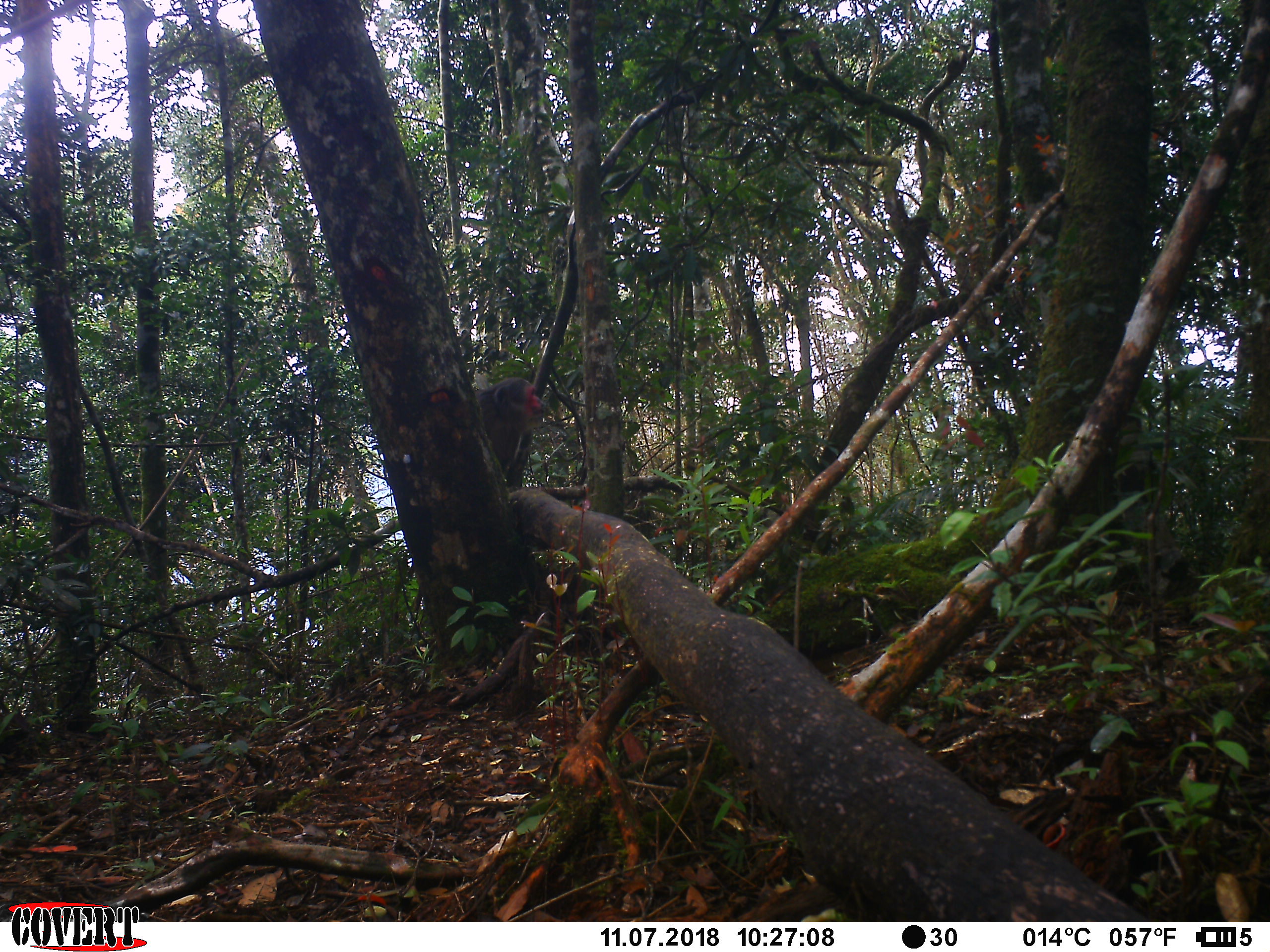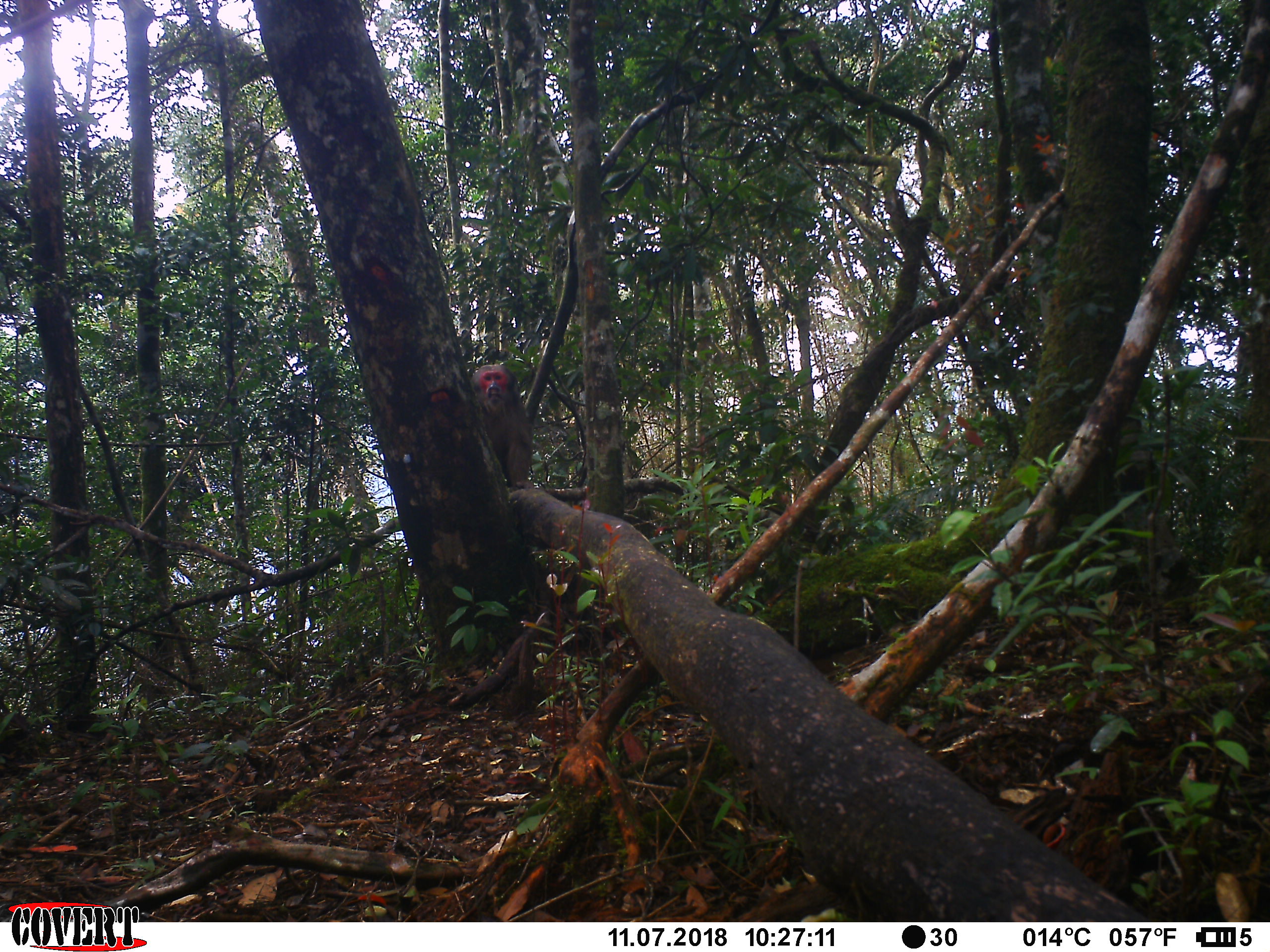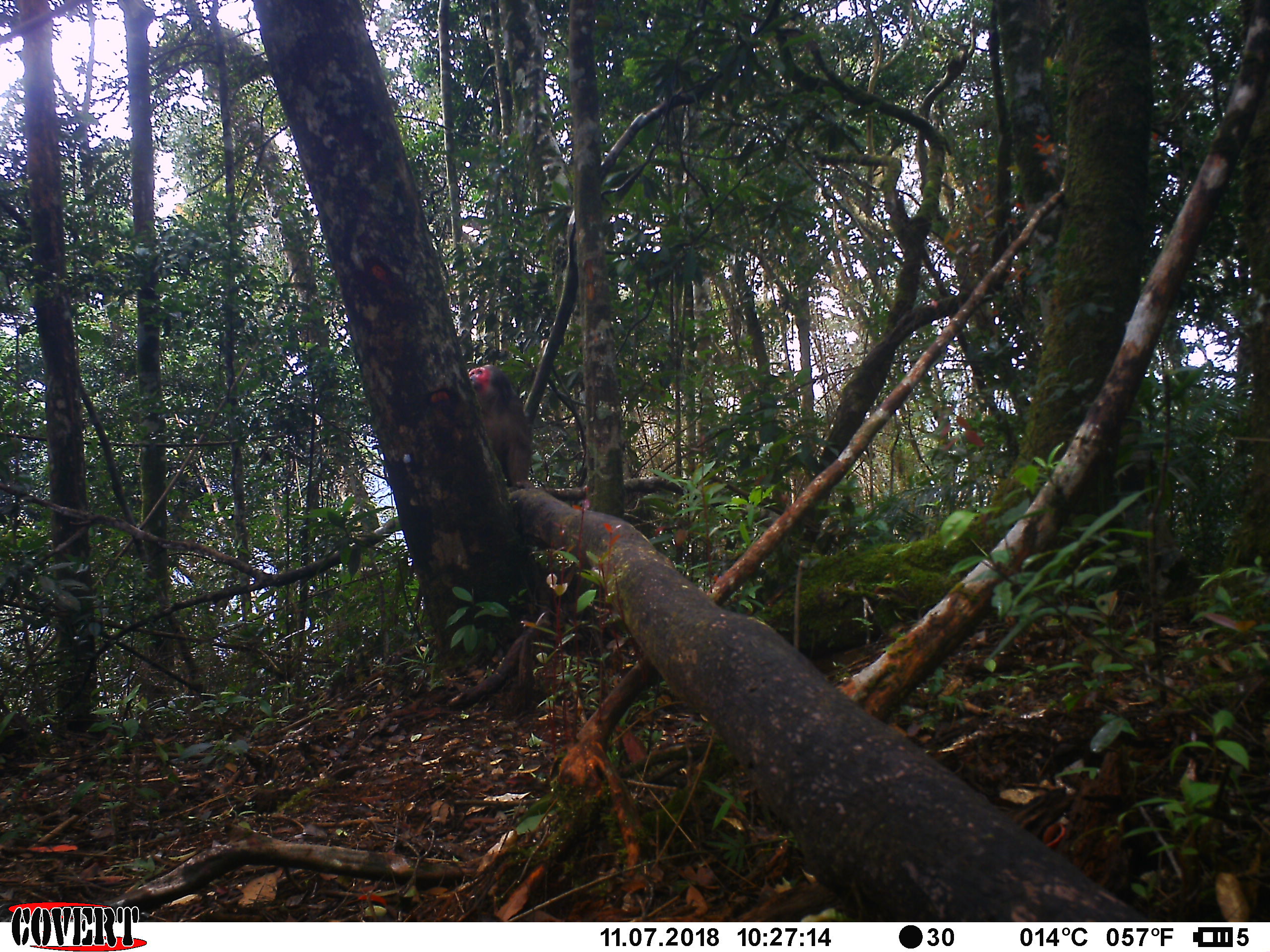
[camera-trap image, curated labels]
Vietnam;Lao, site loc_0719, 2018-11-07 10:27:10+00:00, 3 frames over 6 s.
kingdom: Animalia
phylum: Chordata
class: Mammalia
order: Primates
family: Cercopithecidae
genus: Macaca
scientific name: Macaca arctoides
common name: stump-tailed macaque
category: stump tailed macaque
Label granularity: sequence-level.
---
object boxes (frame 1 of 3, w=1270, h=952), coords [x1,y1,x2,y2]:
stump tailed macaque: [474,377,545,486]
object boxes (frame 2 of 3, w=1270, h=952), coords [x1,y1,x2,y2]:
stump tailed macaque: [470,363,533,488]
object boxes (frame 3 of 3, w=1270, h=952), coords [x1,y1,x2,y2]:
stump tailed macaque: [468,364,533,490]